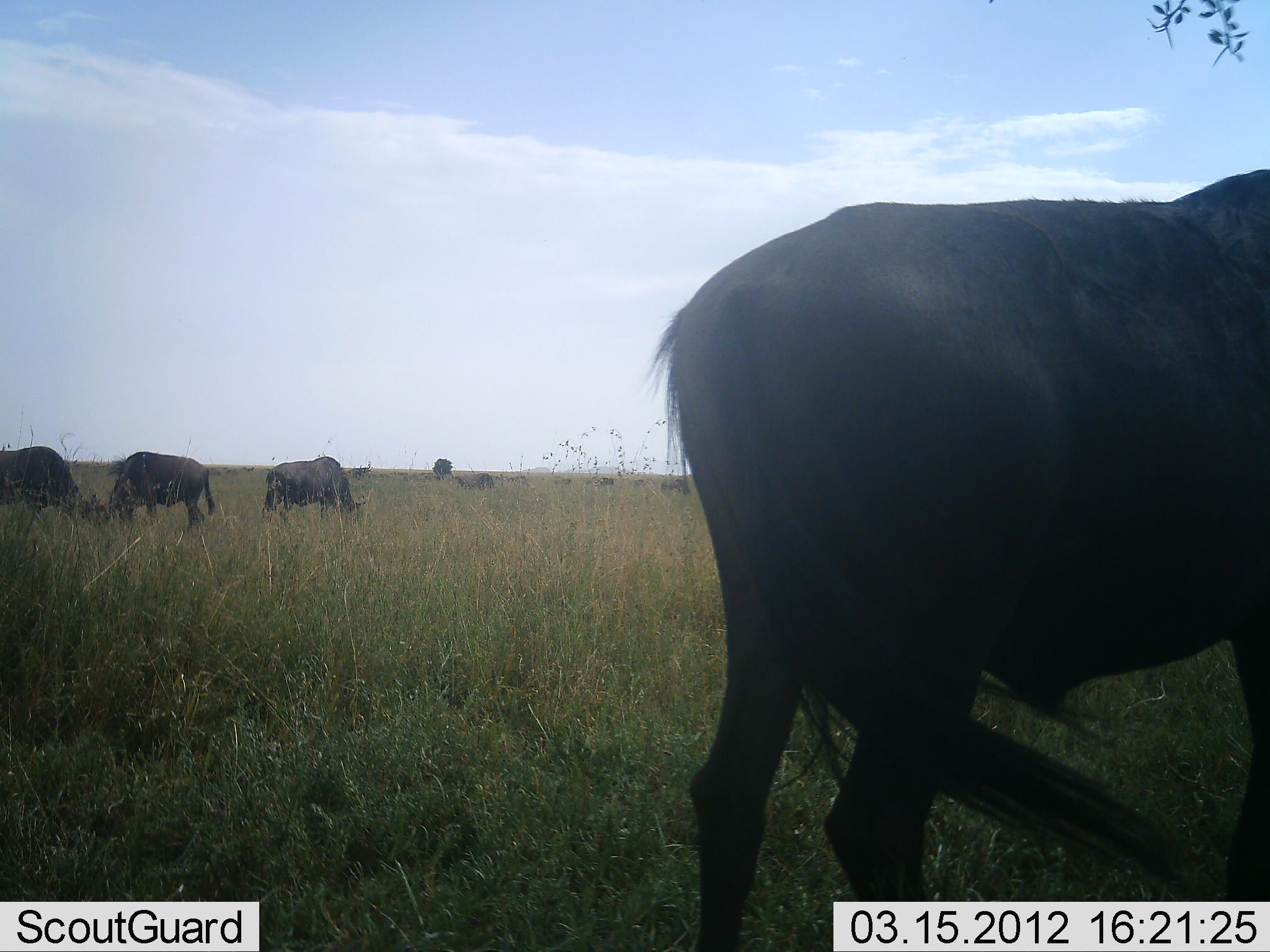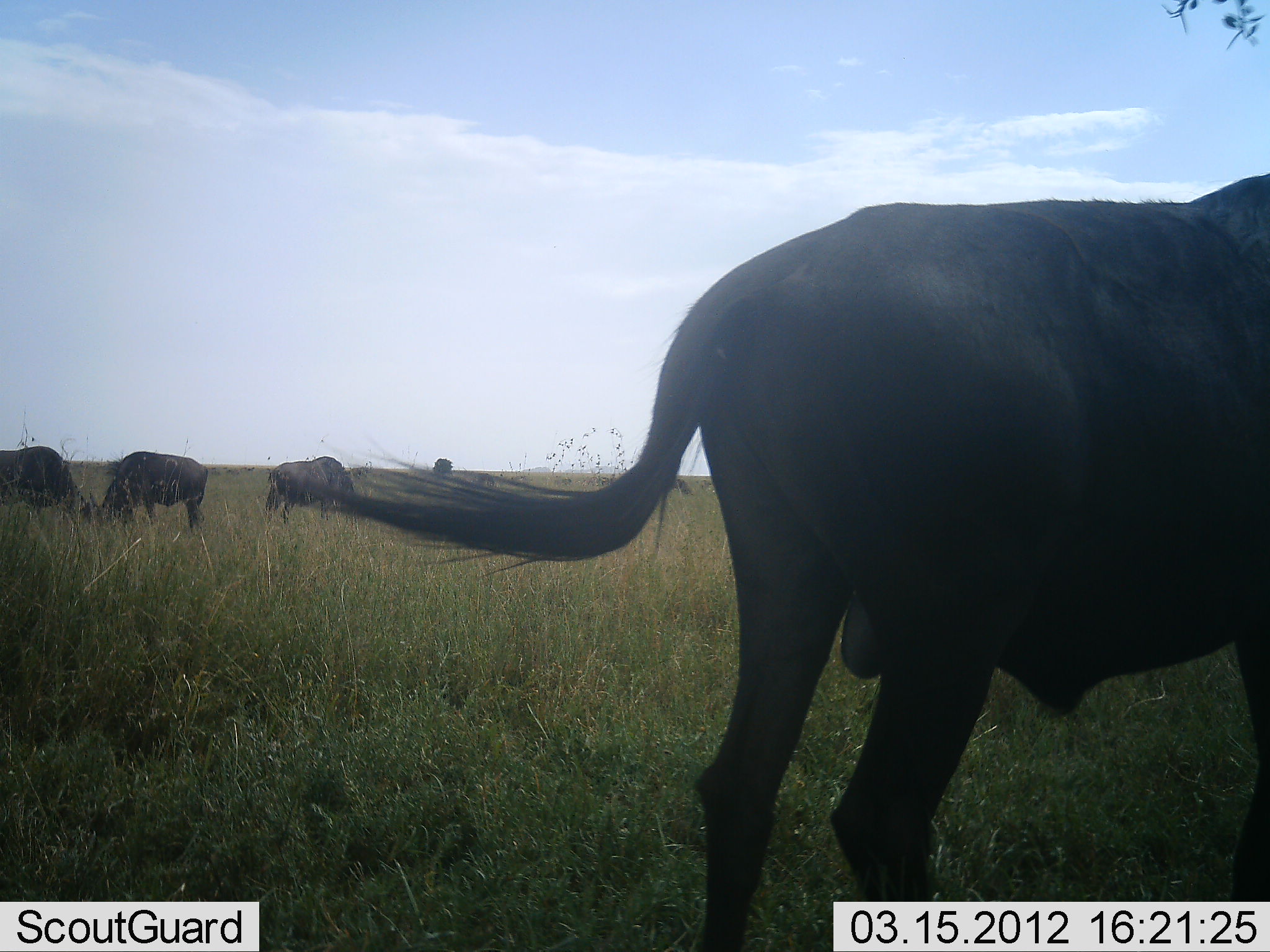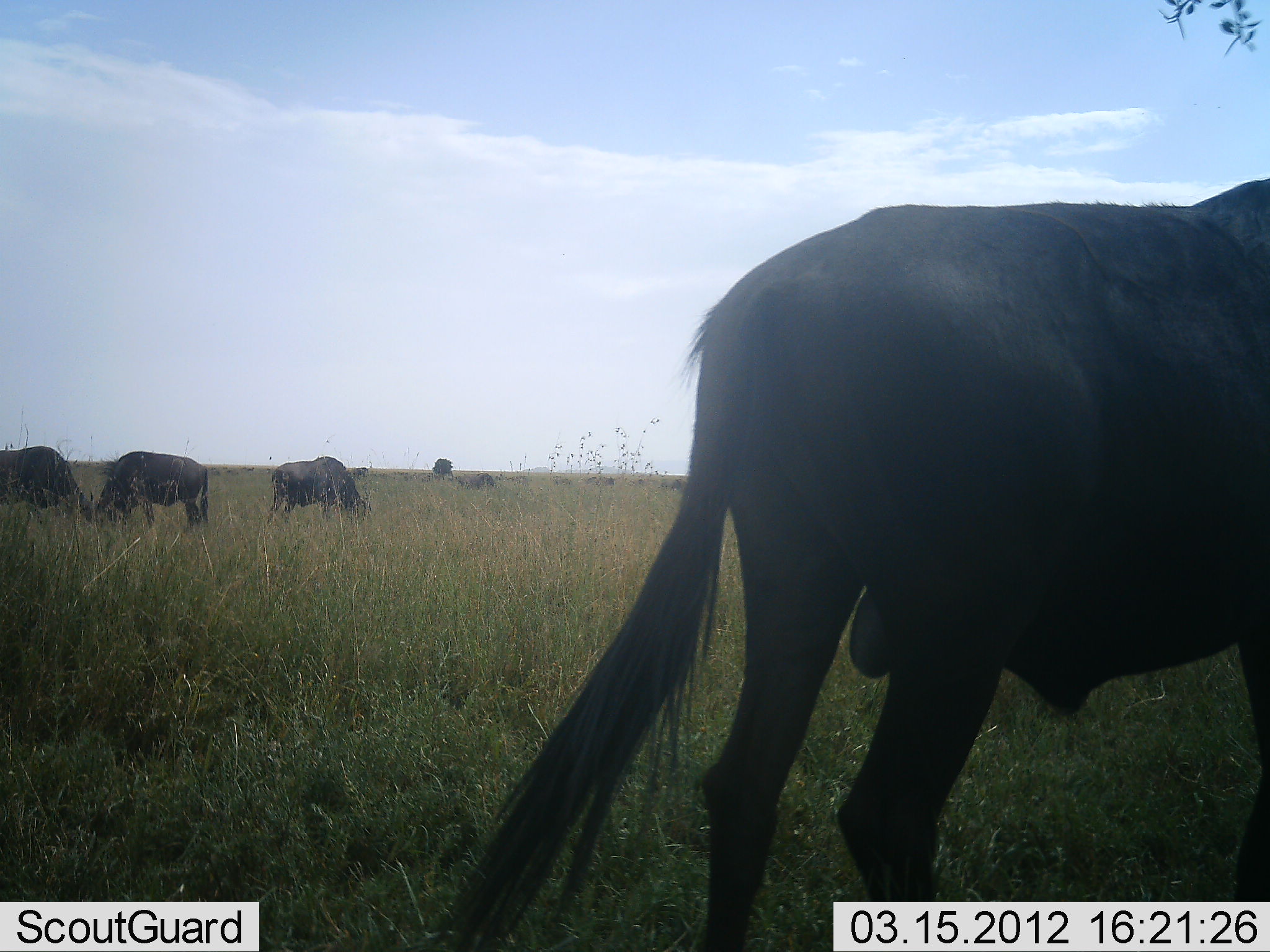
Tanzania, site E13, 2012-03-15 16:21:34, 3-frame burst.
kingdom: Animalia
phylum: Chordata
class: Mammalia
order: Artiodactyla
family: Bovidae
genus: Connochaetes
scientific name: Connochaetes taurinus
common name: blue wildebeest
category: wildebeest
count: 5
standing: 67%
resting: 11%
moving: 0%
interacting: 0%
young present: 0%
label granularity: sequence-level